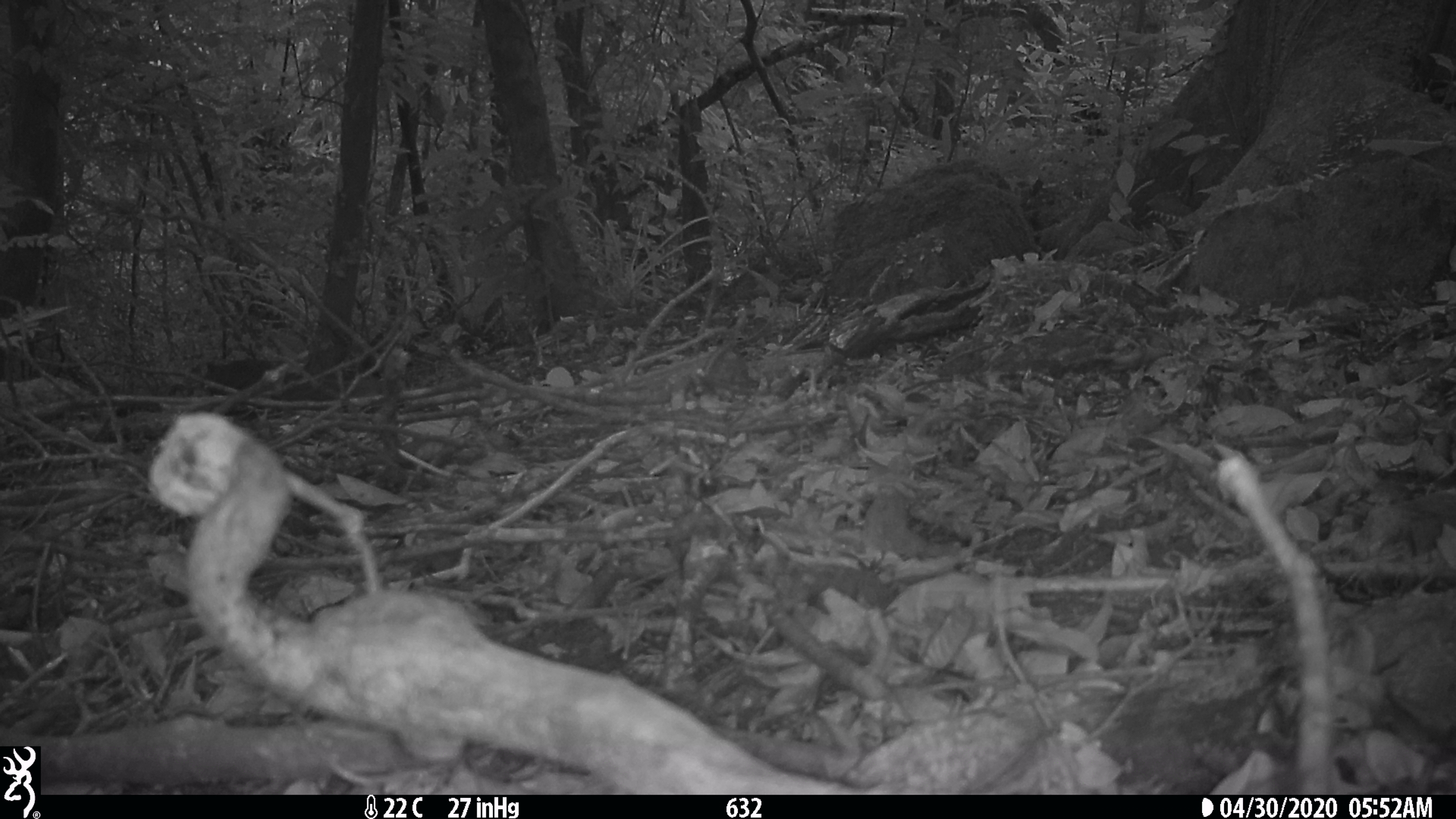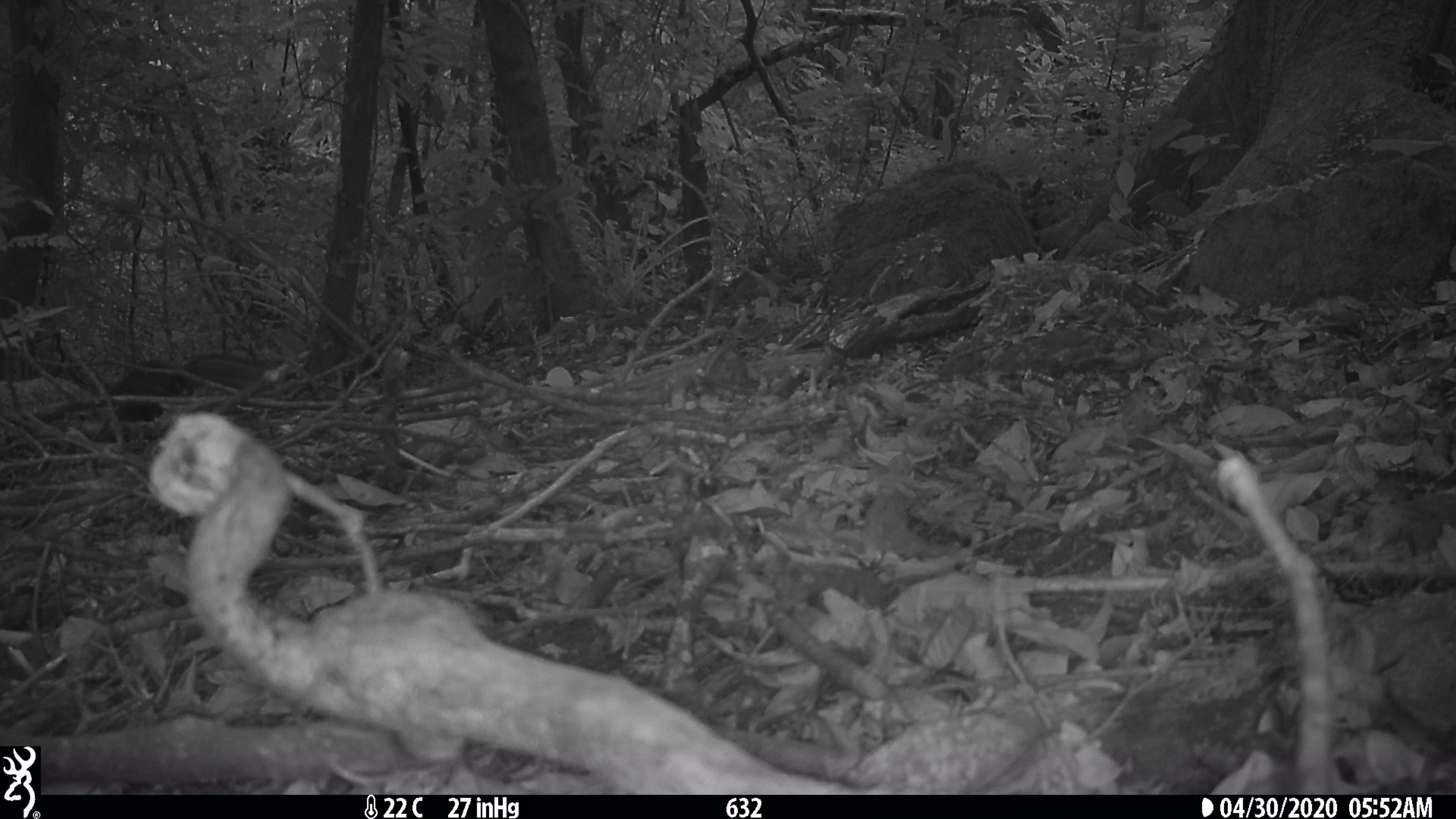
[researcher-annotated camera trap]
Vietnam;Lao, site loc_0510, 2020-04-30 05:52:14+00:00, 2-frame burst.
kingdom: Animalia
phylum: Chordata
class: Mammalia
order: Rodentia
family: Sciuridae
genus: Sciurus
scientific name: Sciurus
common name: squirrel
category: unidentified squirrel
Unidentified squirrel (squirrel) (Sciurus). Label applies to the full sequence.